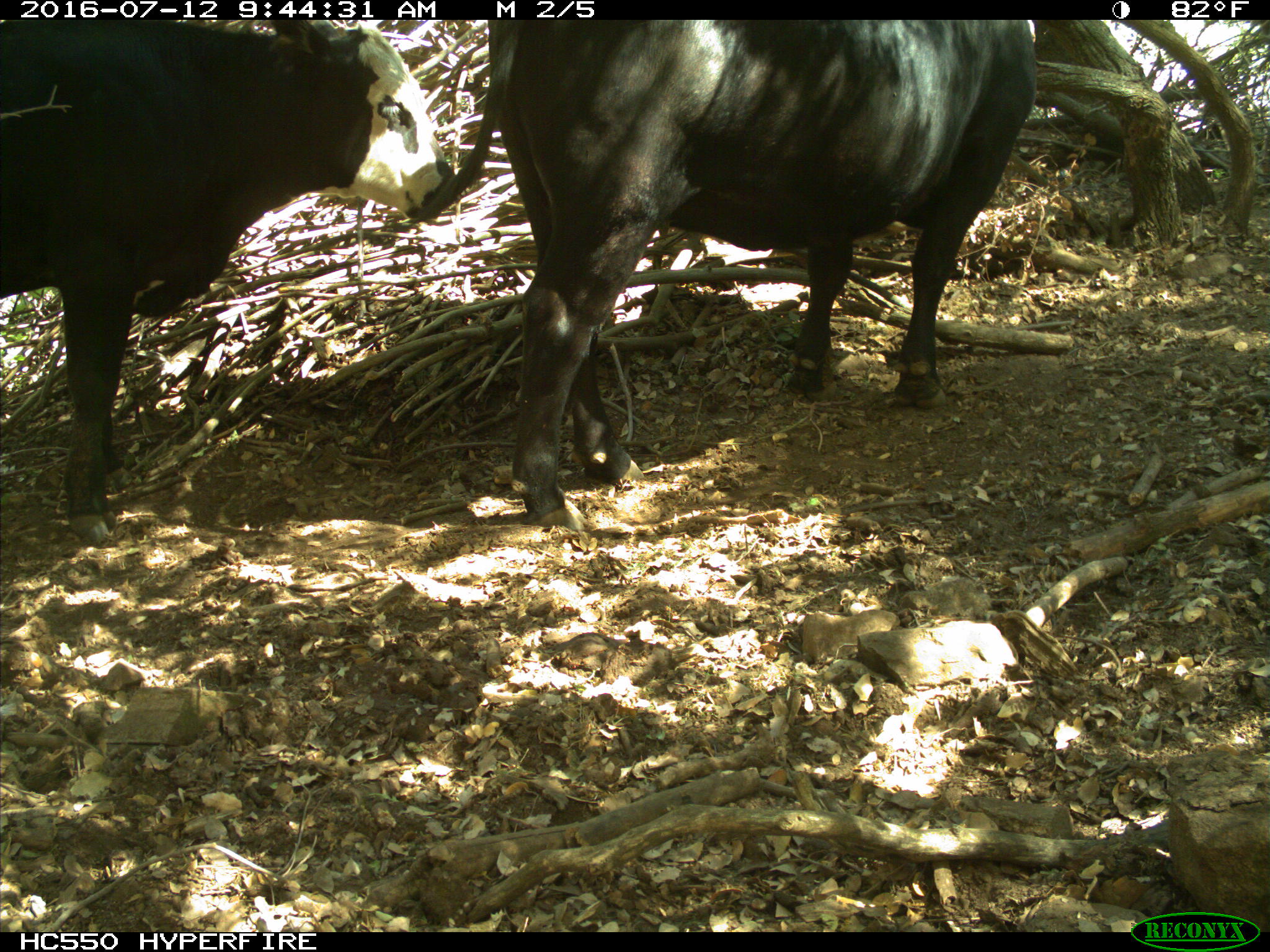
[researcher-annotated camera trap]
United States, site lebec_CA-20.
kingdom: Animalia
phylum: Chordata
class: Mammalia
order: Artiodactyla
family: Bovidae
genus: Bos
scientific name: Bos taurus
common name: domestic cow